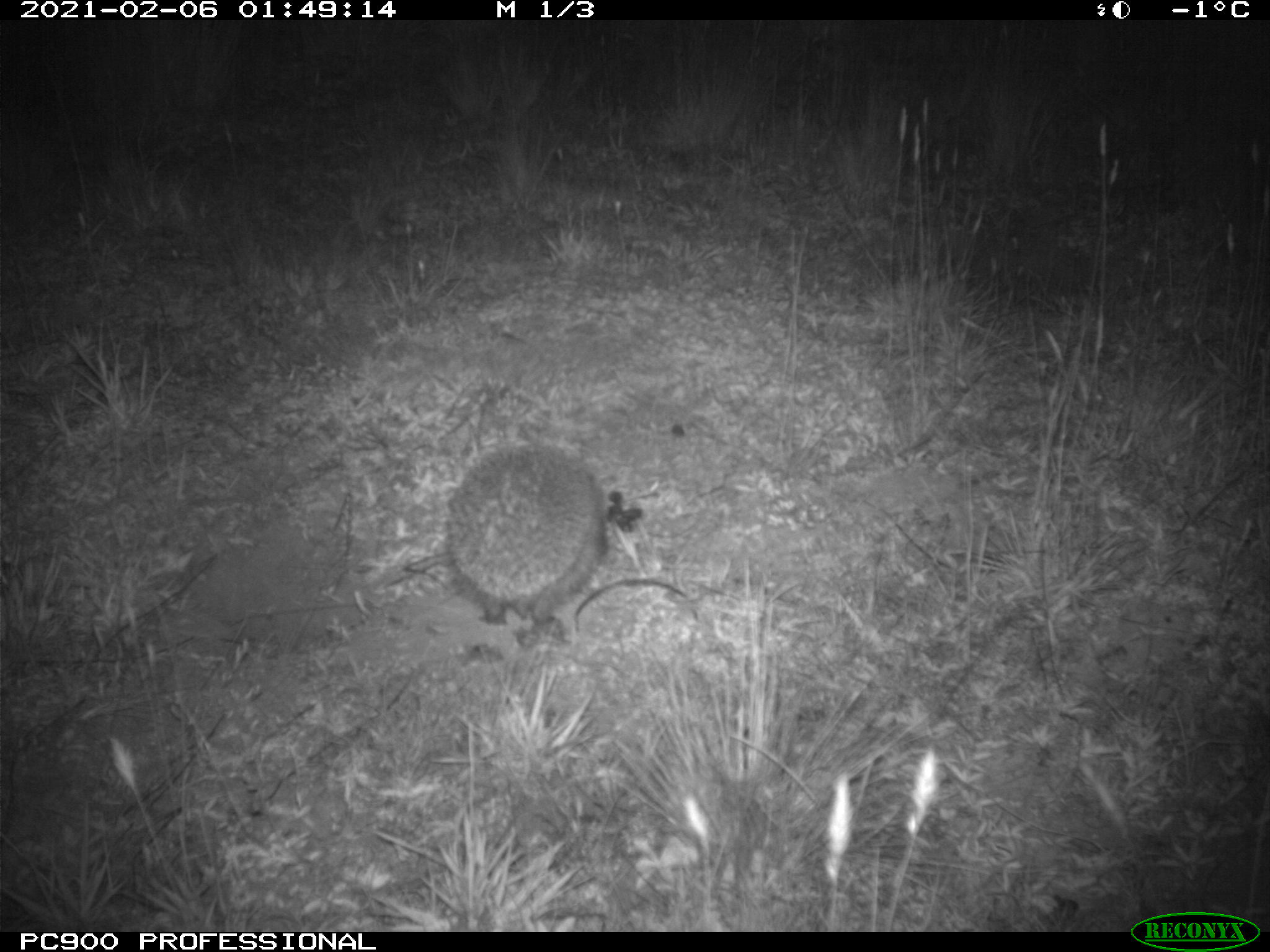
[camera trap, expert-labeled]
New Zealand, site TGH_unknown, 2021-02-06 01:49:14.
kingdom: Animalia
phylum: Chordata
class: Mammalia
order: Eulipotyphla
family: Erinaceidae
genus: Erinaceus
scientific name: Erinaceus europaeus europaeus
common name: european hedgehog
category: hedgehog